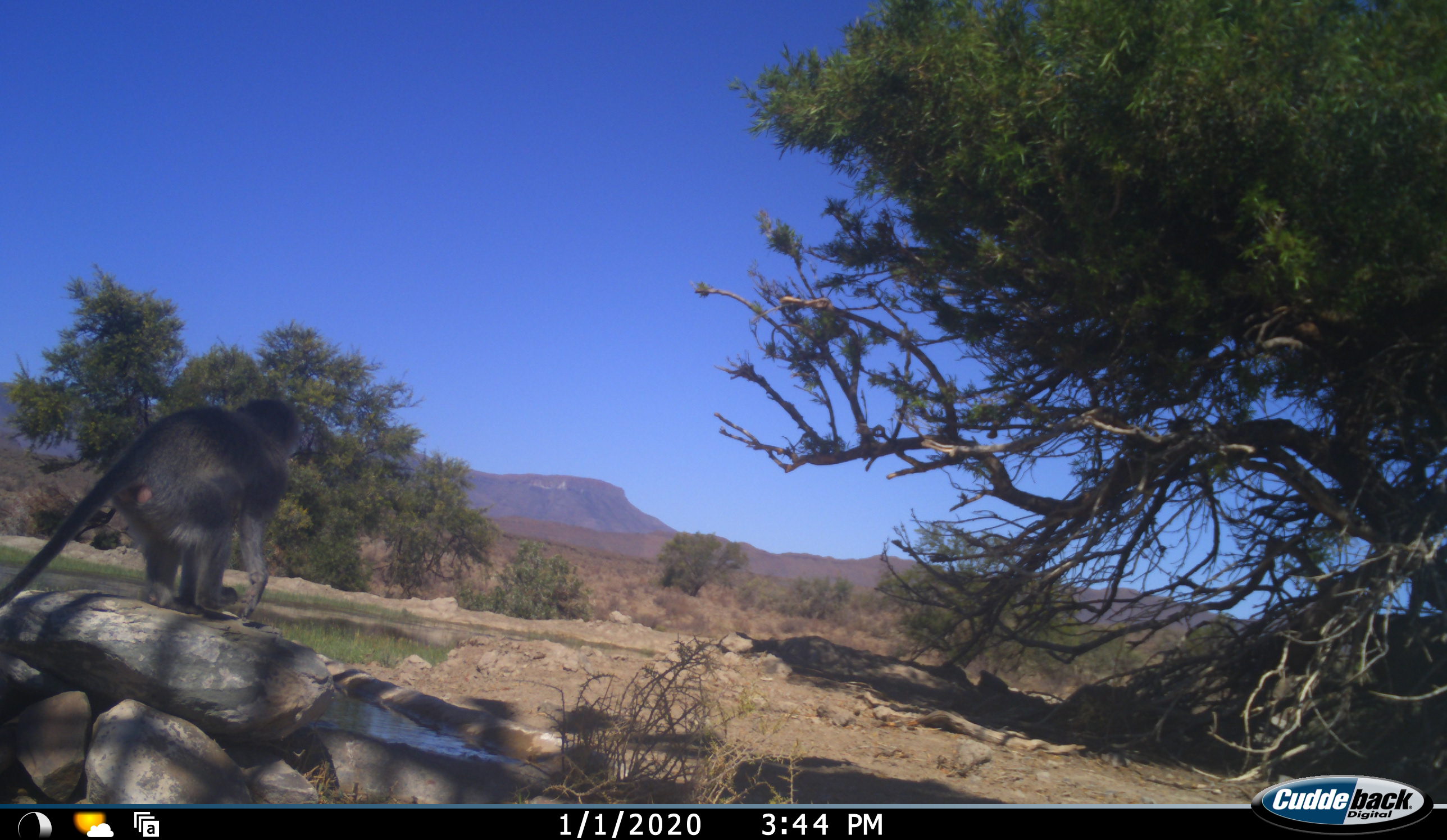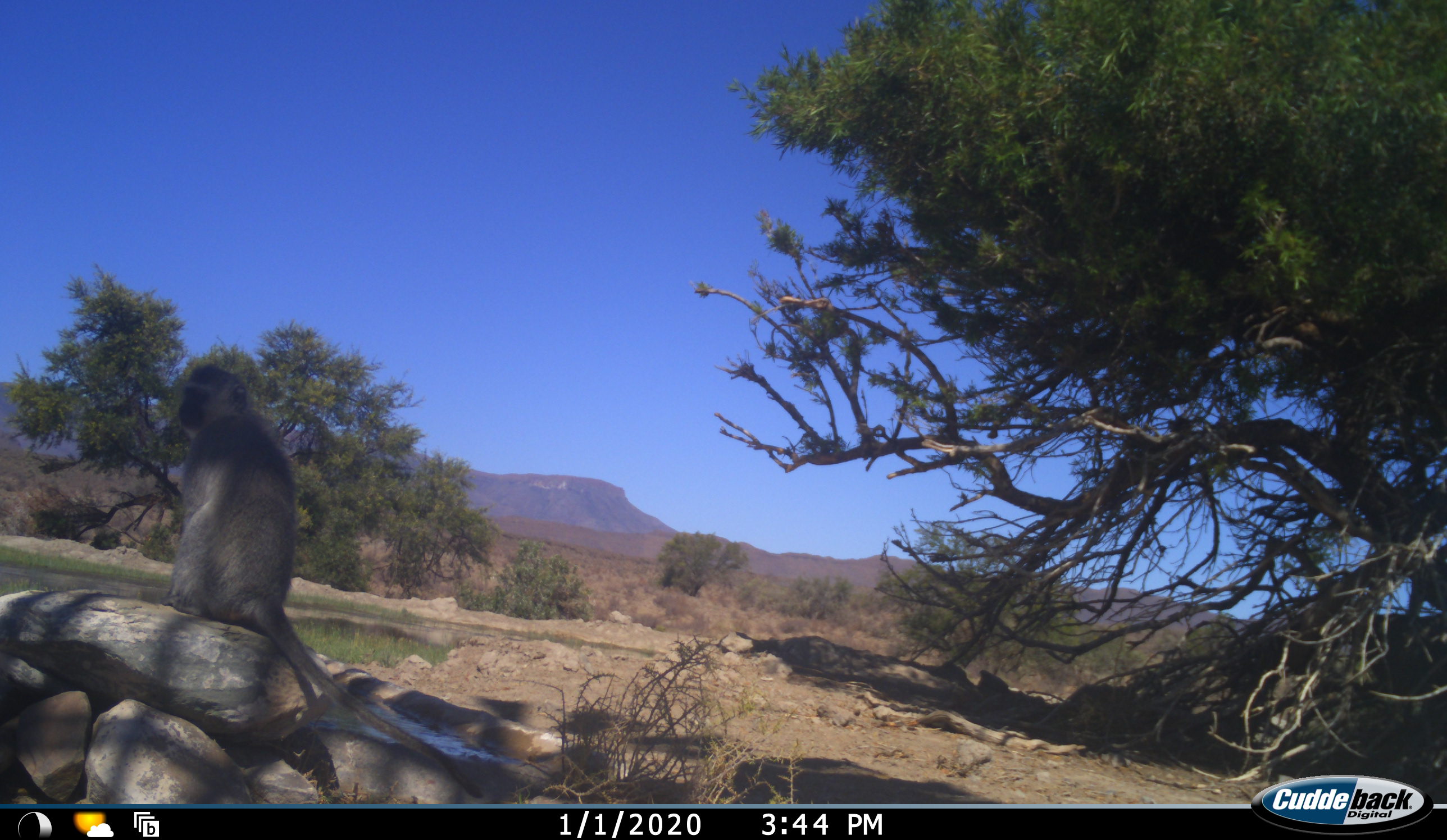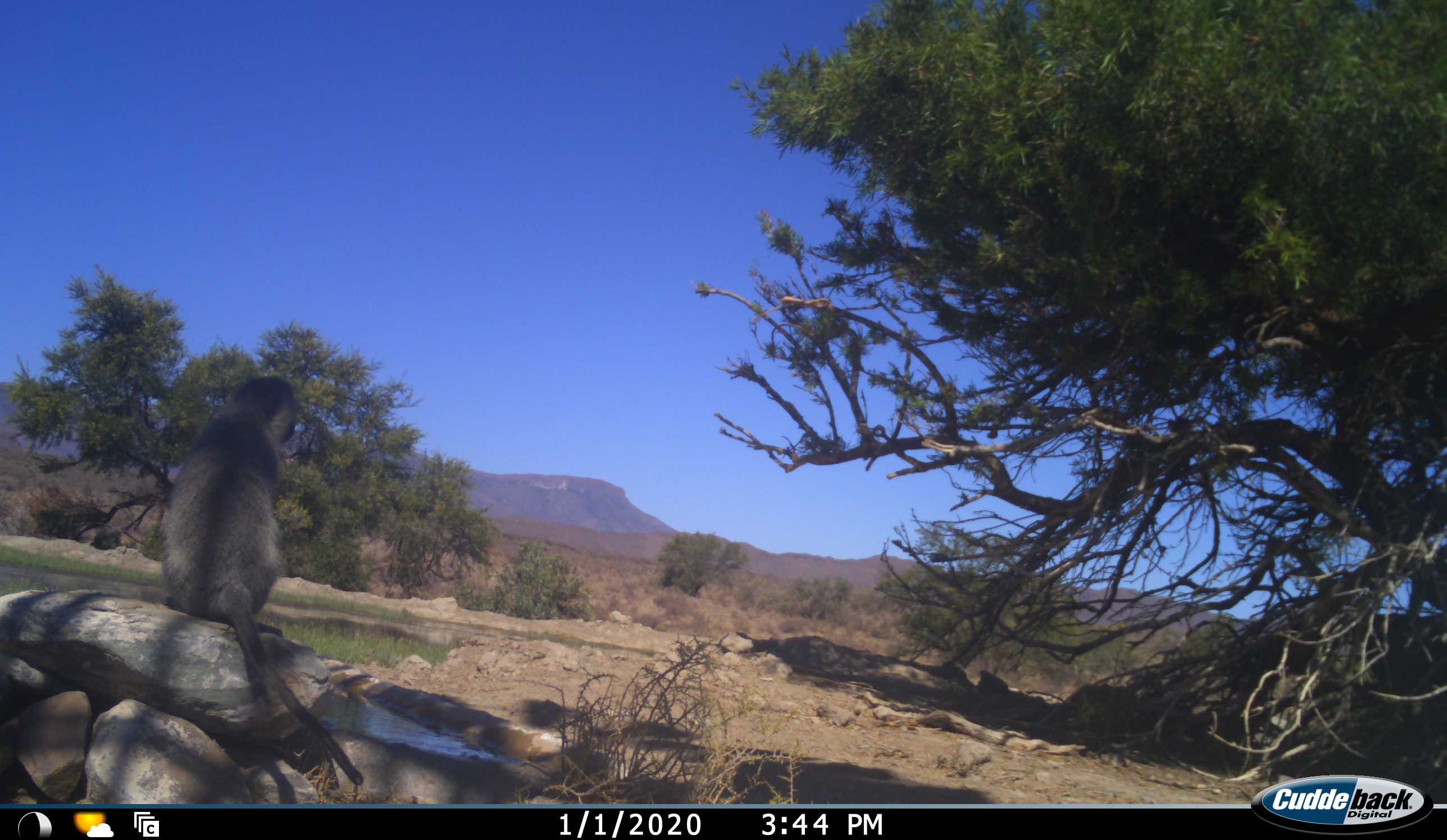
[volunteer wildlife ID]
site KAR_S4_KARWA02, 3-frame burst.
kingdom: Animalia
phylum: Chordata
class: Mammalia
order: Primates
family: Cercopithecidae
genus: Chlorocebus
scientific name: Chlorocebus pygerythrus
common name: vervet monkey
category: monkeyvervet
Monkeyvervet (vervet monkey) (Chlorocebus pygerythrus), count 1. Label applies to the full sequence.